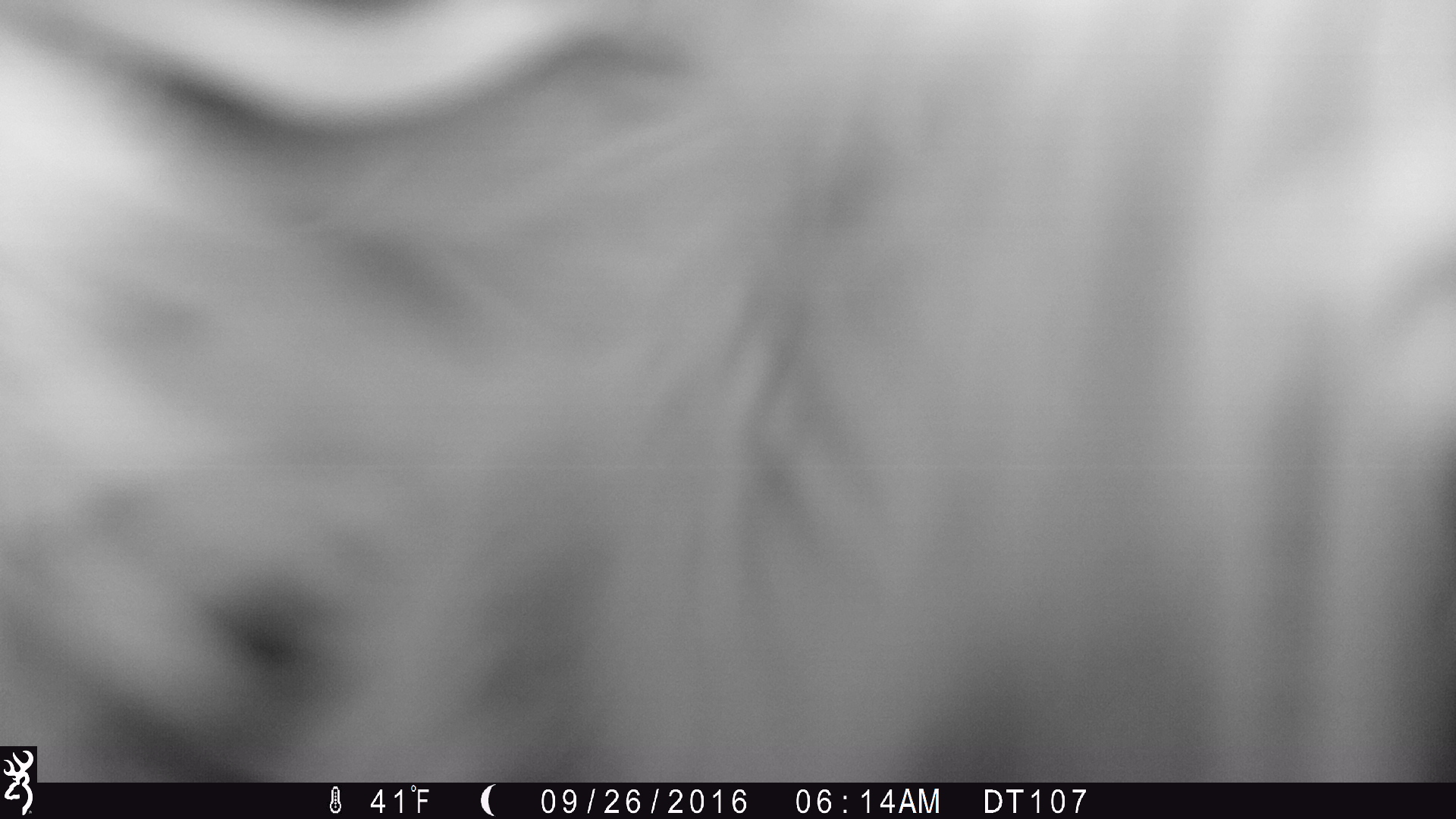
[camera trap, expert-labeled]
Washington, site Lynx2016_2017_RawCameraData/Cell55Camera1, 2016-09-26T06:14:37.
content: unidentified animal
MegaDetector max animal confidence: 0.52